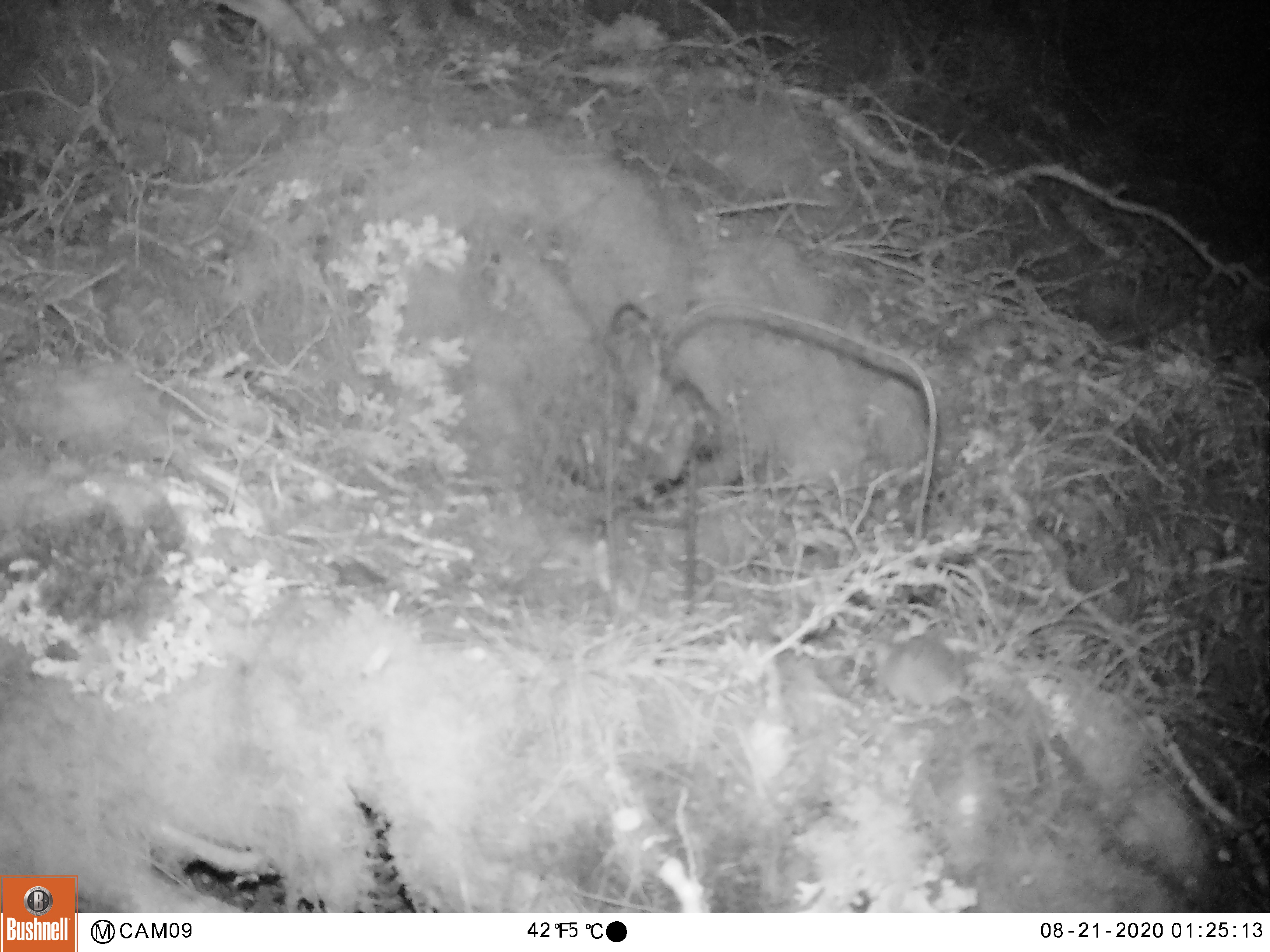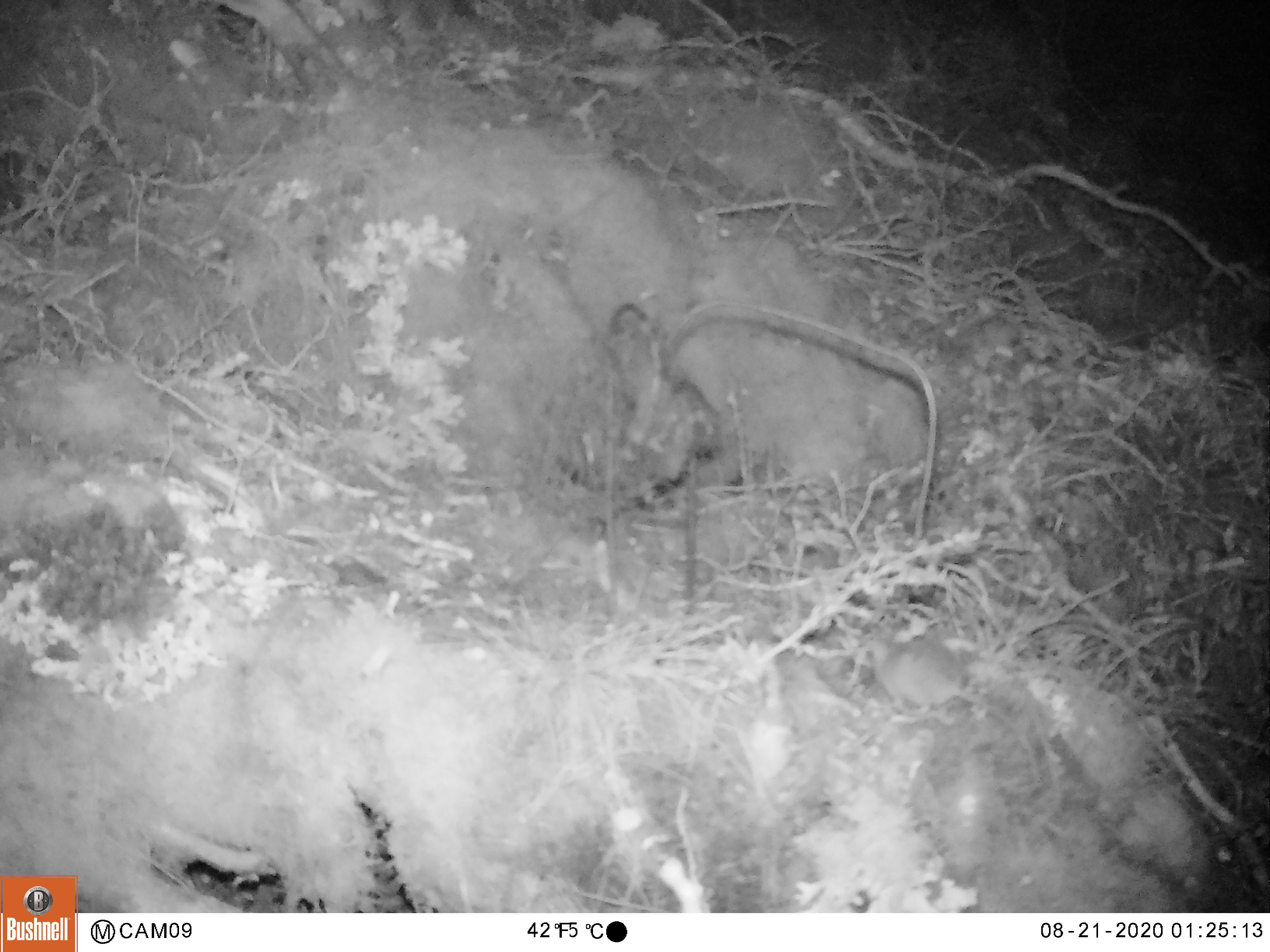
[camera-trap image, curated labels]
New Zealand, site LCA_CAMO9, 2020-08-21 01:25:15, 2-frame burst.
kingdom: Animalia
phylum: Chordata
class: Mammalia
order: Rodentia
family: Muridae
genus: Mus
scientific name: Mus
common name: mouse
Mouse (Mus).